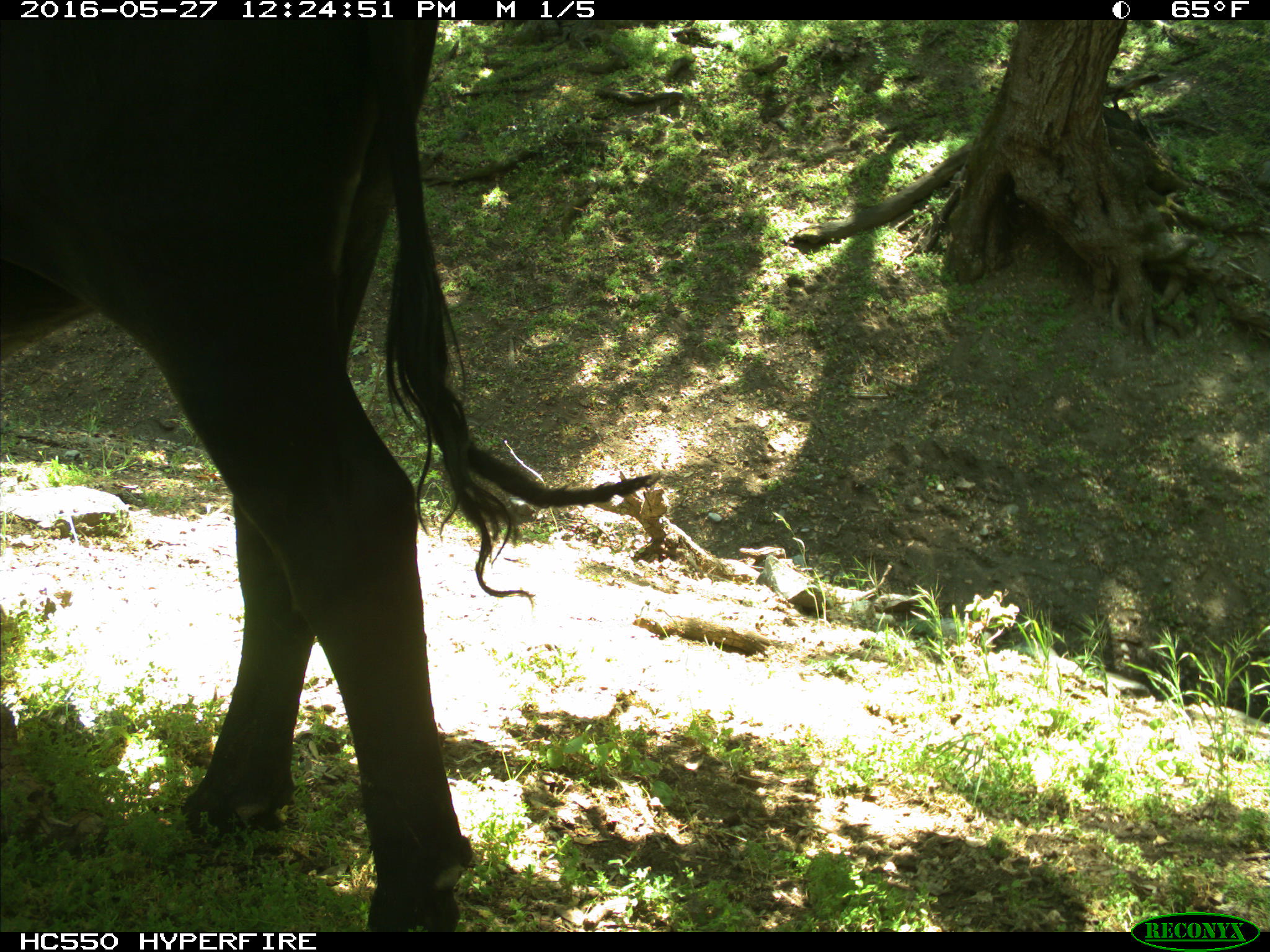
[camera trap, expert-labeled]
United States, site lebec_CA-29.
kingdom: Animalia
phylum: Chordata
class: Mammalia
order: Artiodactyla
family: Bovidae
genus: Bos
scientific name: Bos taurus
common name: domestic cow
Bos taurus (domestic cow).